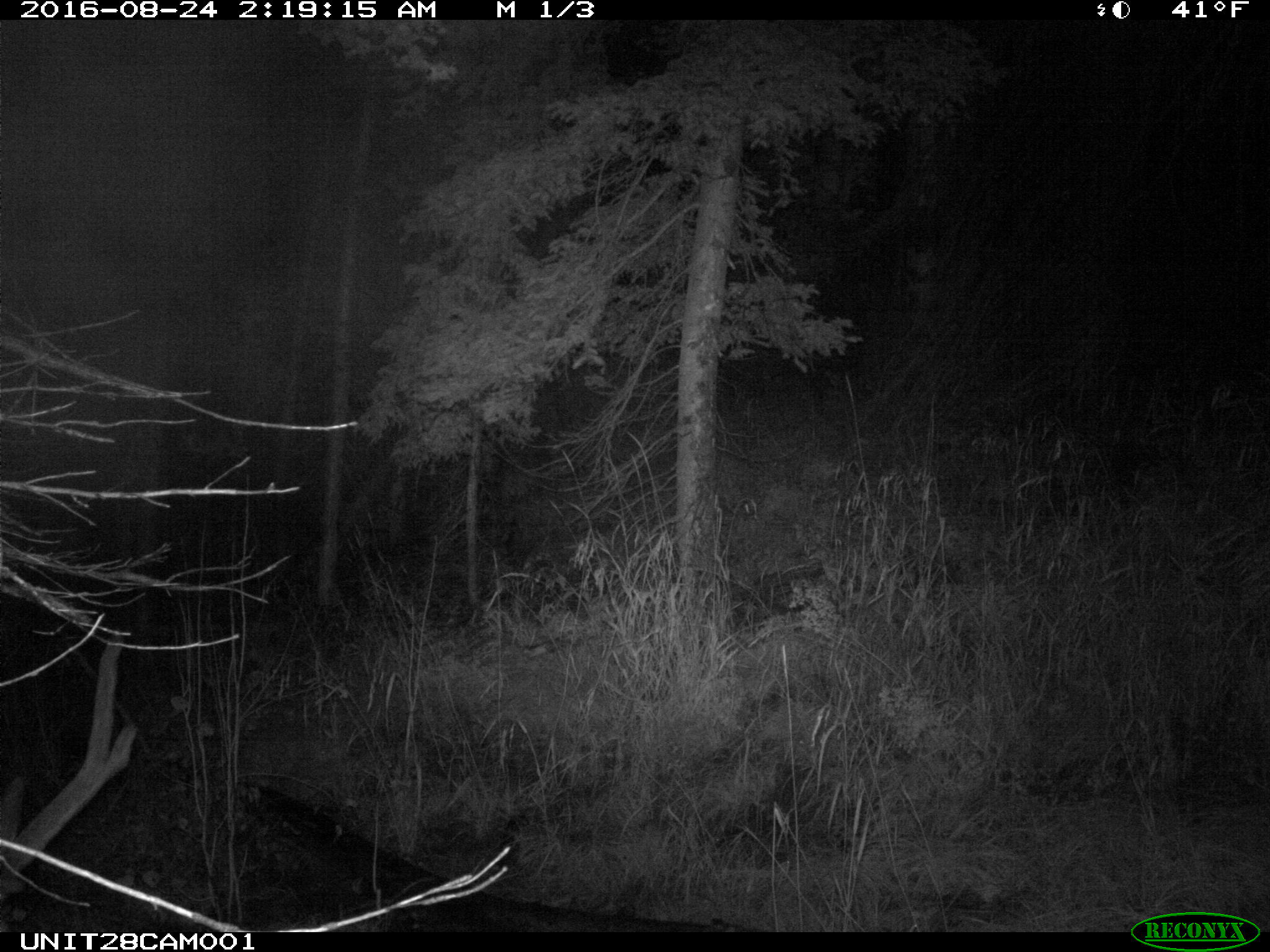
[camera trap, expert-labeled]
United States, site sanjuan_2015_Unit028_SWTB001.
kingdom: Animalia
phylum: Chordata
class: Mammalia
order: Artiodactyla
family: Cervidae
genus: Cervus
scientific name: Cervus elaphus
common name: red deer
Cervus elaphus (red deer).